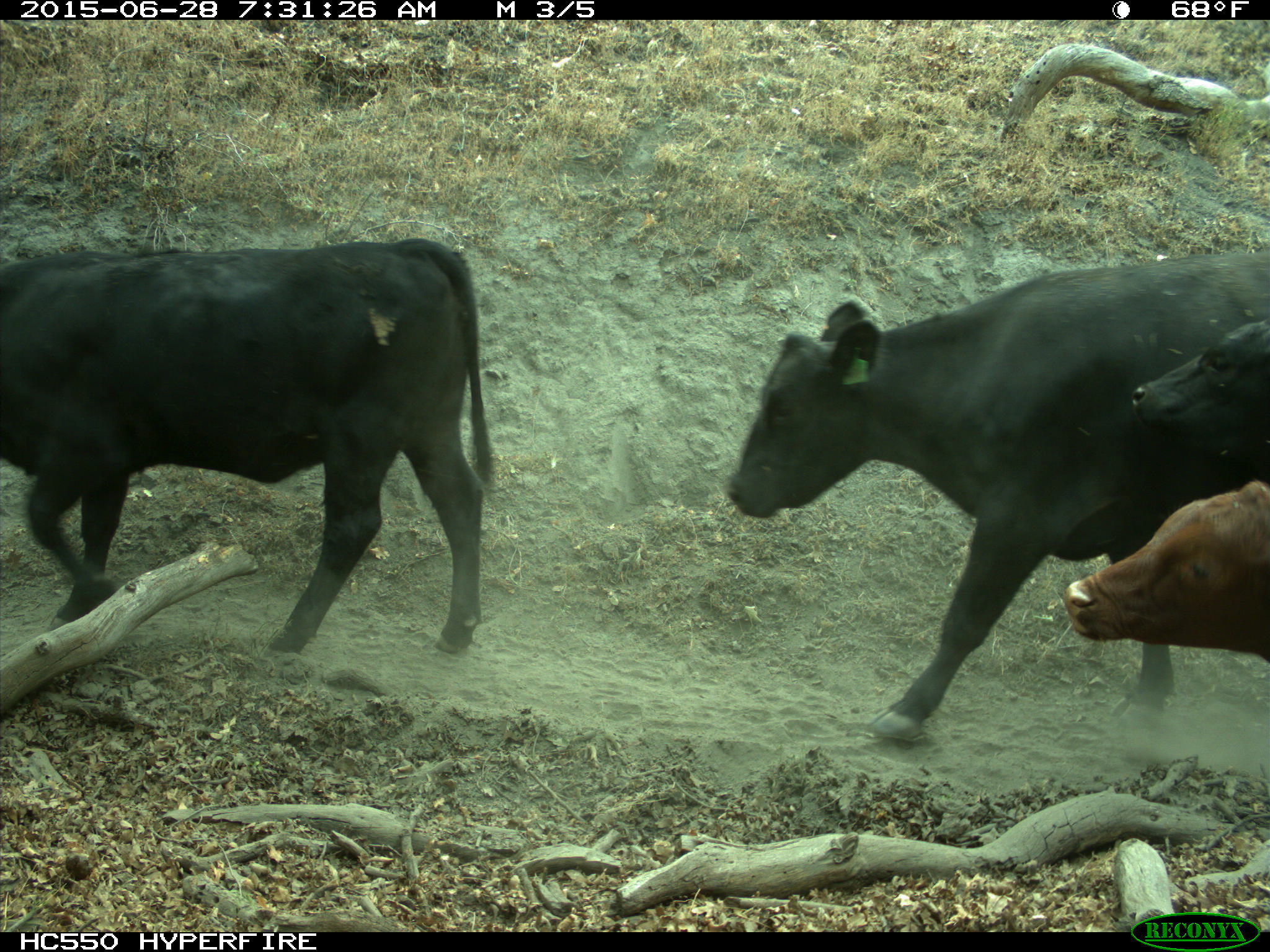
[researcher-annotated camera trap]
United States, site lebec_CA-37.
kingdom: Animalia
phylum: Chordata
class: Mammalia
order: Artiodactyla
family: Bovidae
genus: Bos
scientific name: Bos taurus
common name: domestic cow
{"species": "Bos taurus (domestic cow)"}